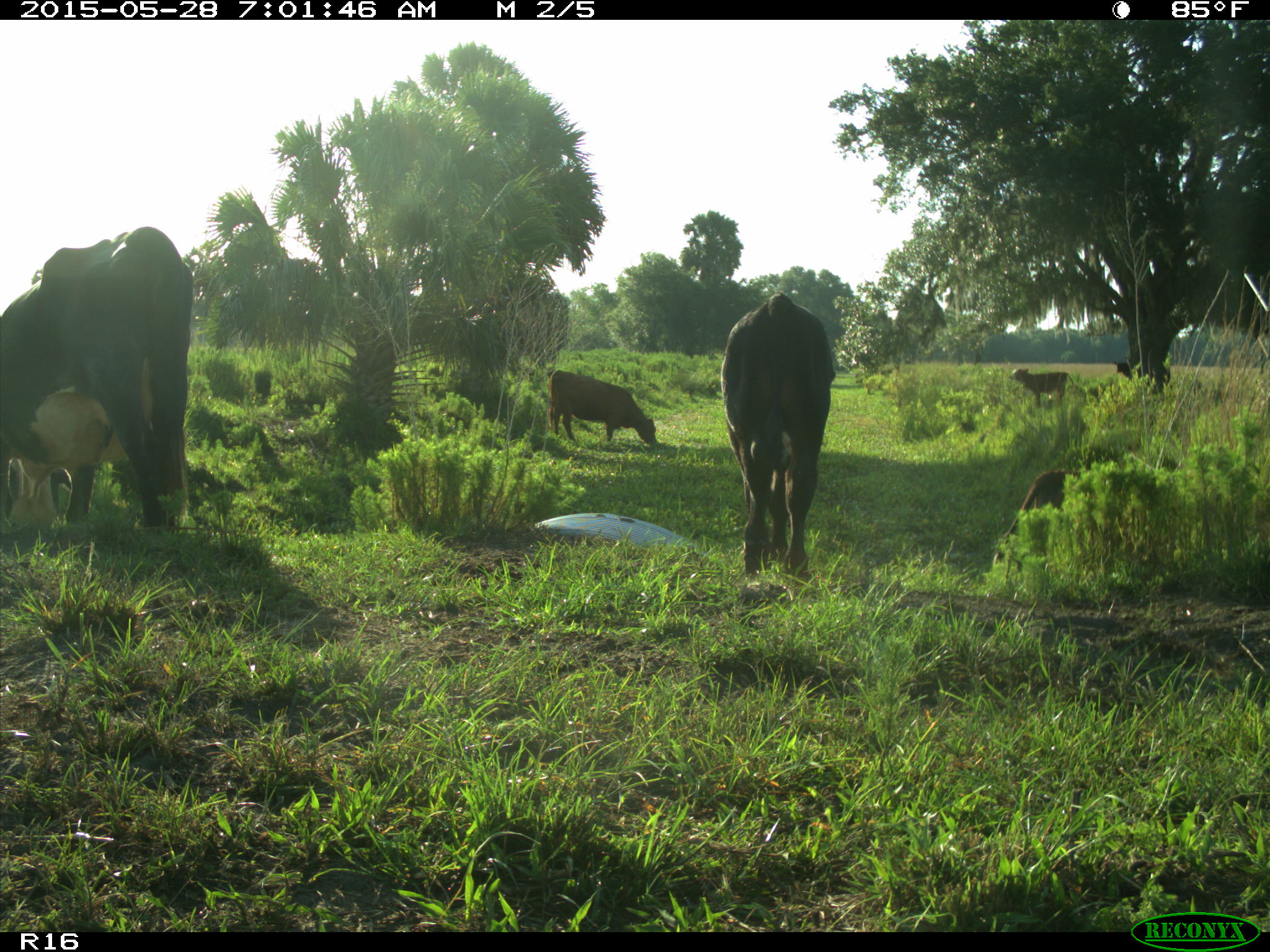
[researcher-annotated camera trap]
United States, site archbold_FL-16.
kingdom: Animalia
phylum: Chordata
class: Mammalia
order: Artiodactyla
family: Bovidae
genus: Bos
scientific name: Bos taurus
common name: domestic cow